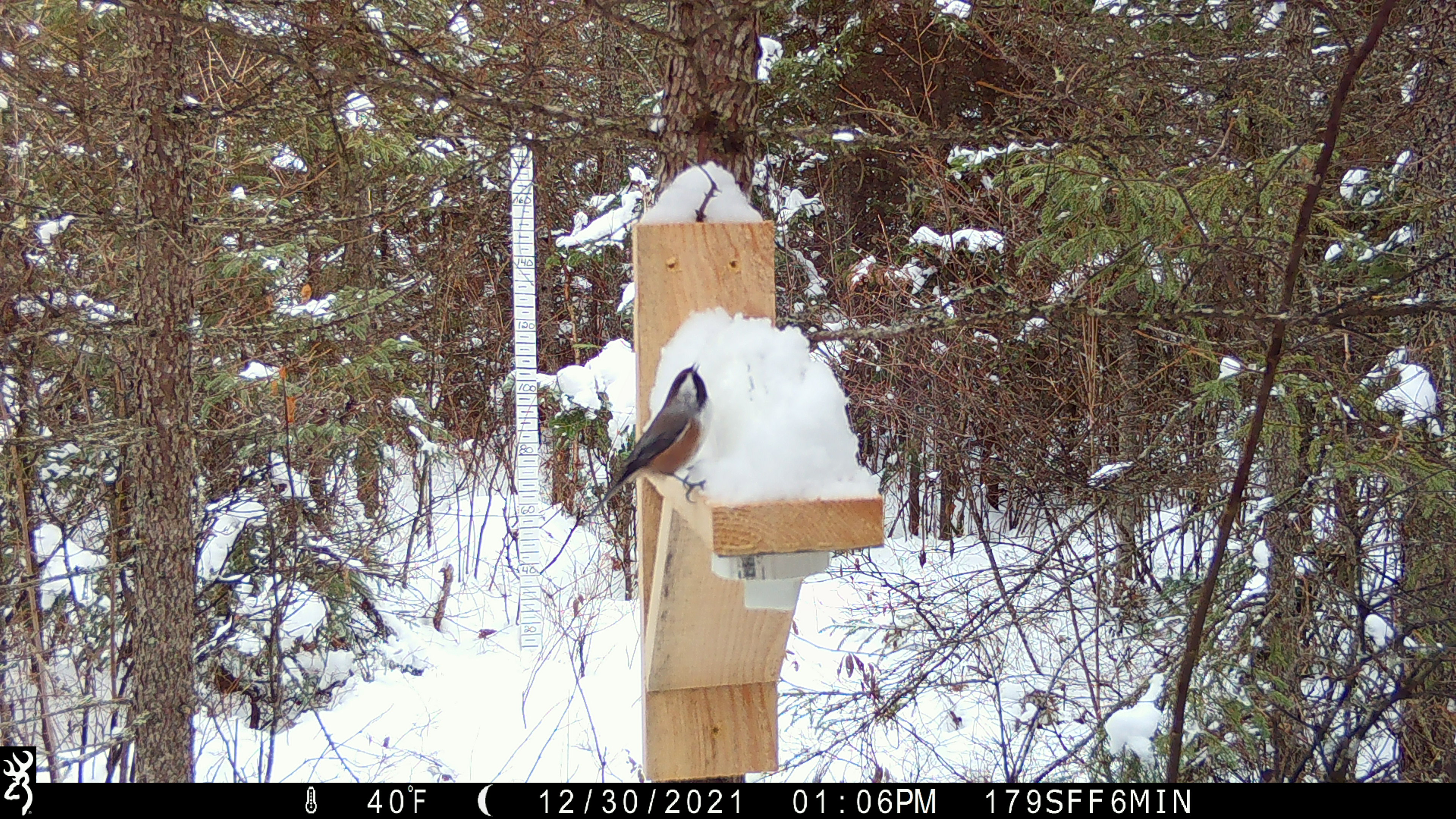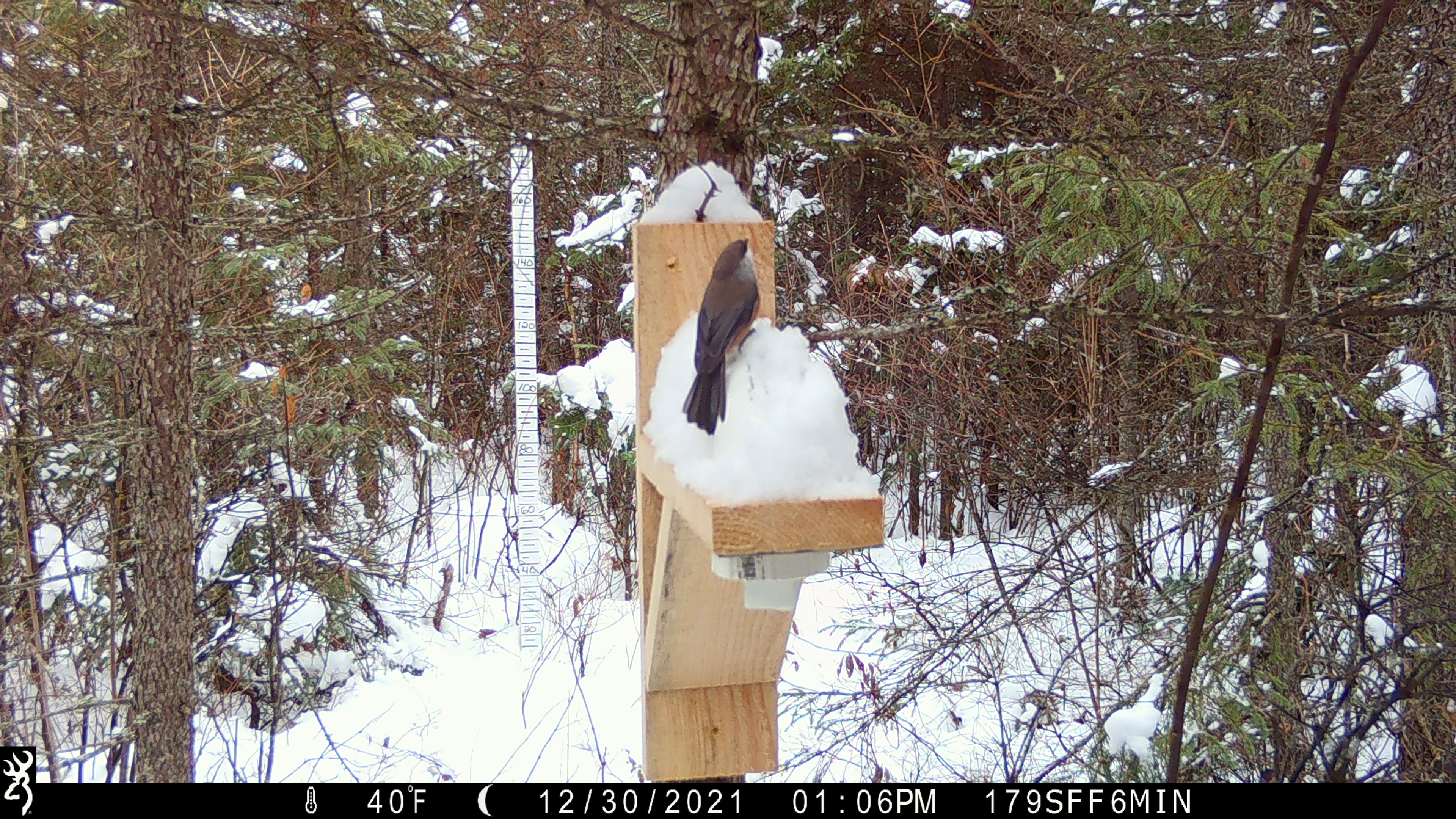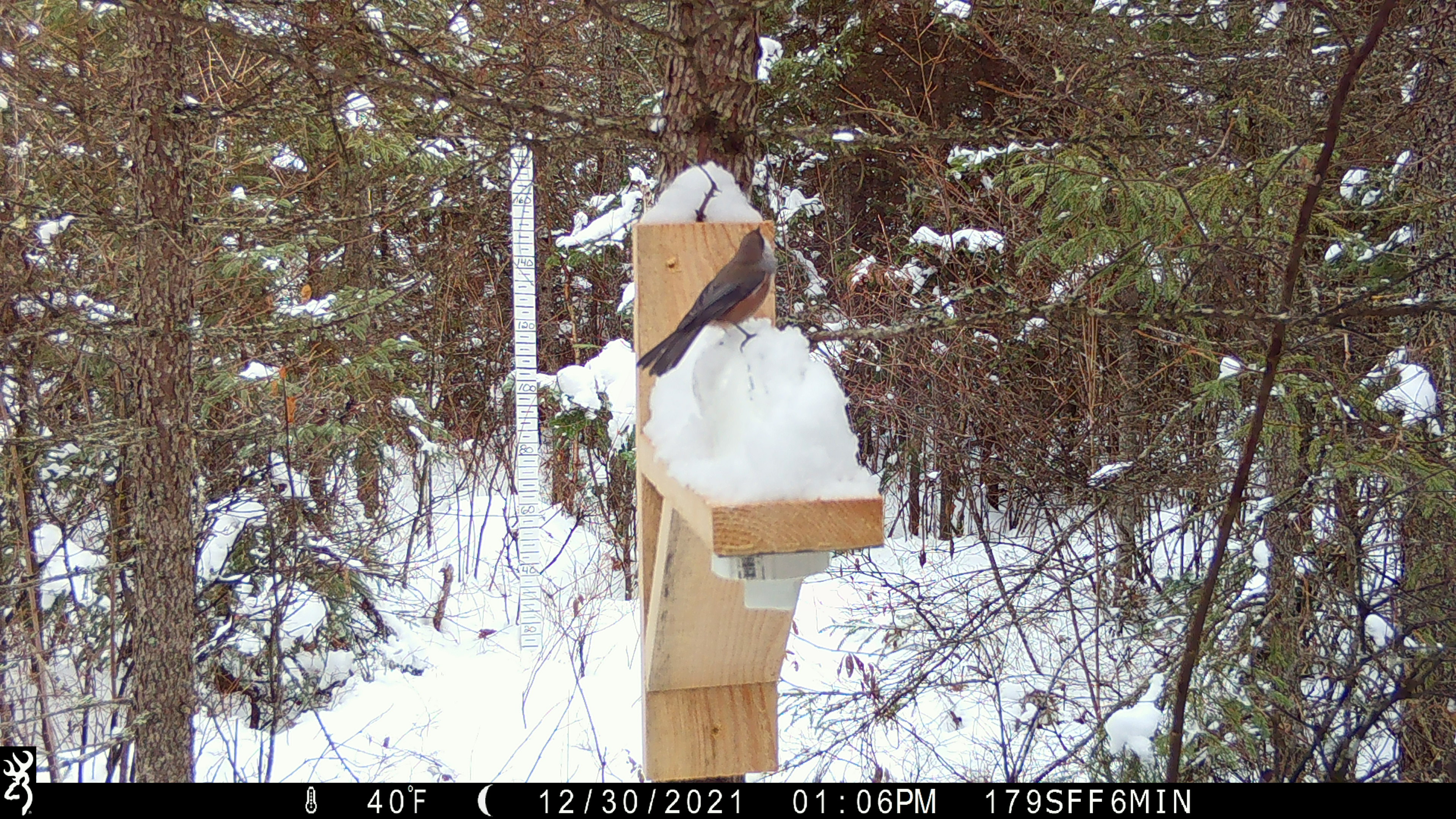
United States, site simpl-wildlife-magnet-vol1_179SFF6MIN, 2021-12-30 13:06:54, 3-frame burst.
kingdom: Animalia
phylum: Chordata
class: Aves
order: Passeriformes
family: Paridae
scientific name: Paridae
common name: chickadee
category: chickadee sp.